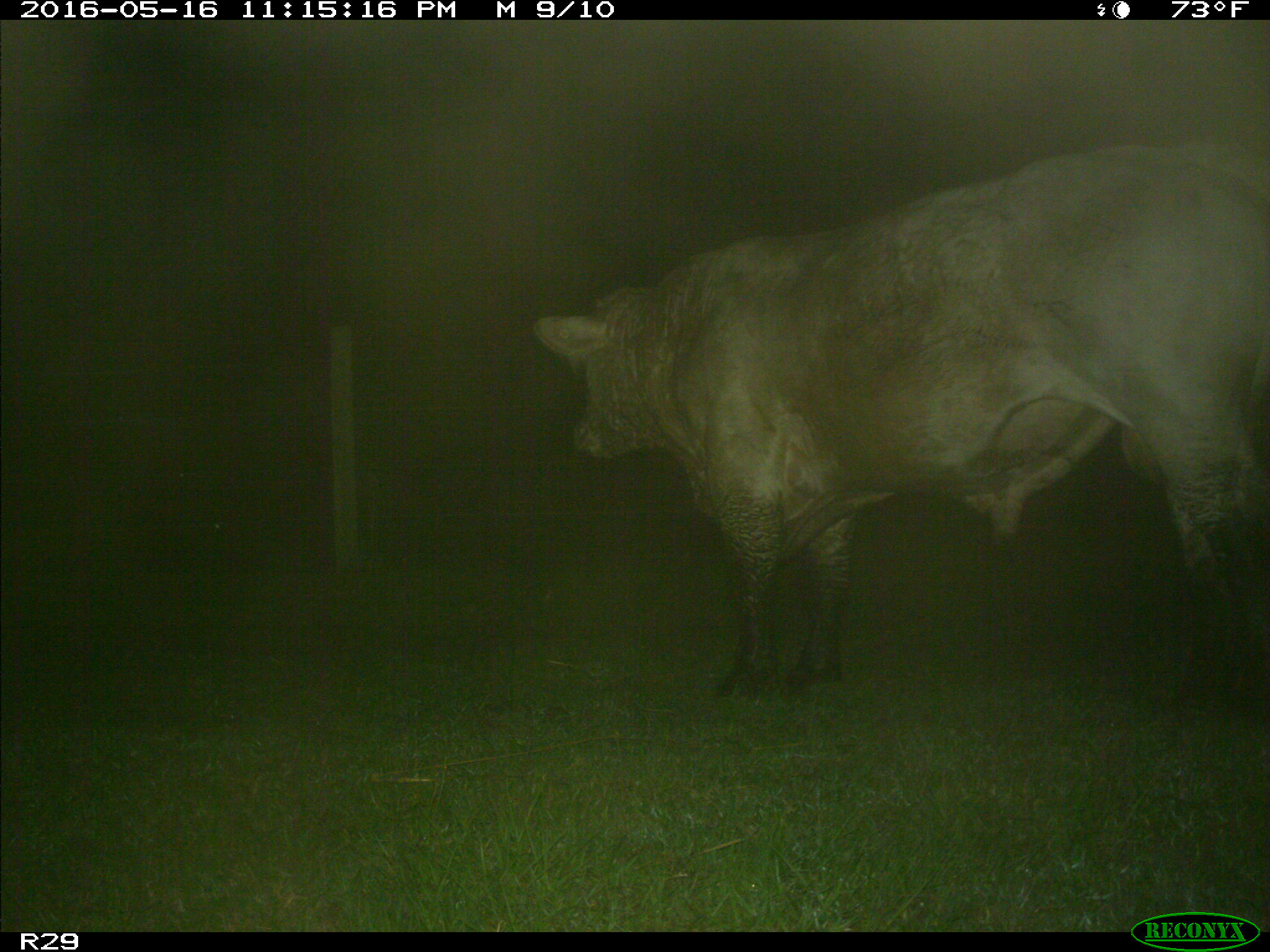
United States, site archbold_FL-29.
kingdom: Animalia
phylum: Chordata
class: Mammalia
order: Artiodactyla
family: Bovidae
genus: Bos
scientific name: Bos taurus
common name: domestic cow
Bos taurus (domestic cow).